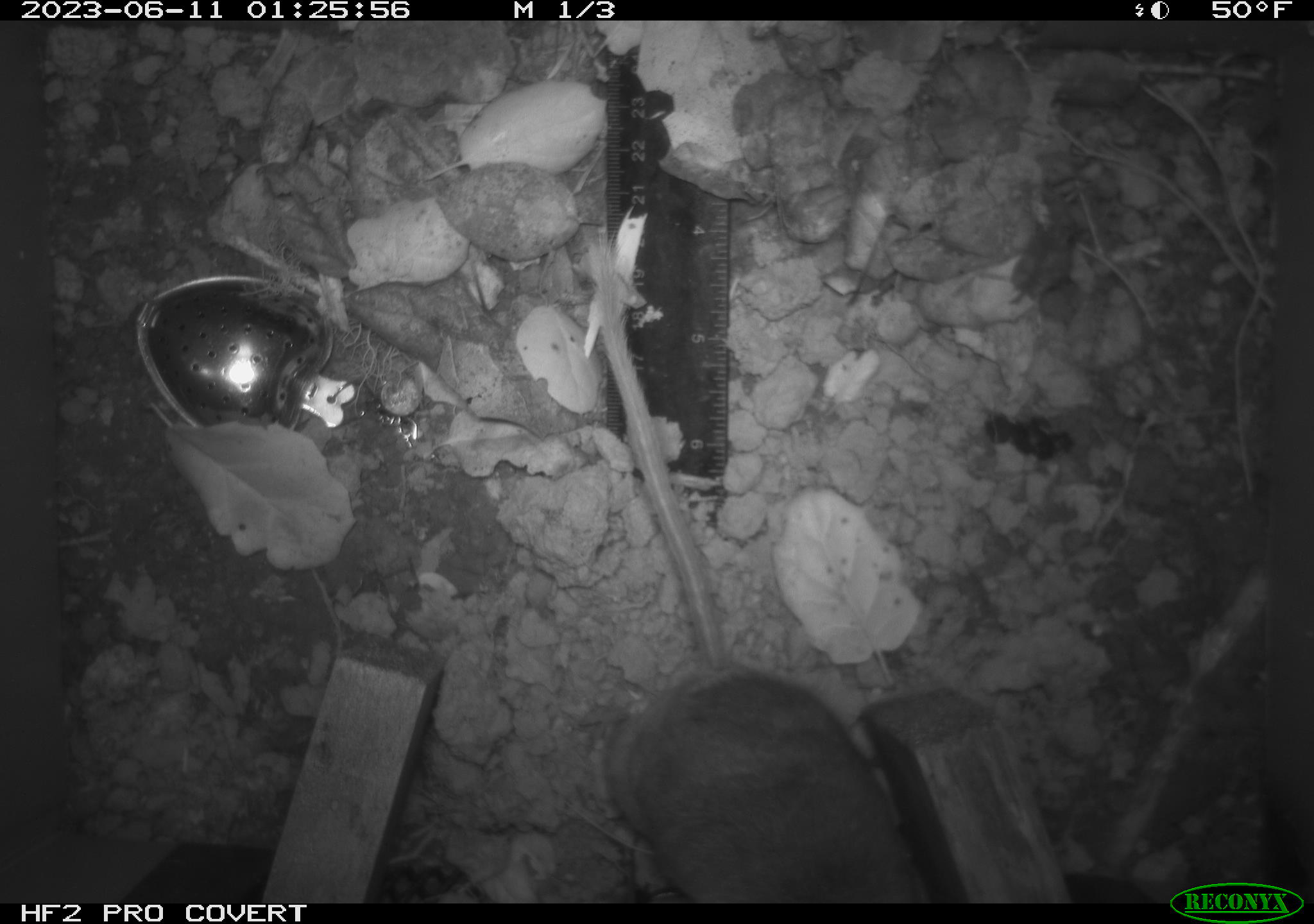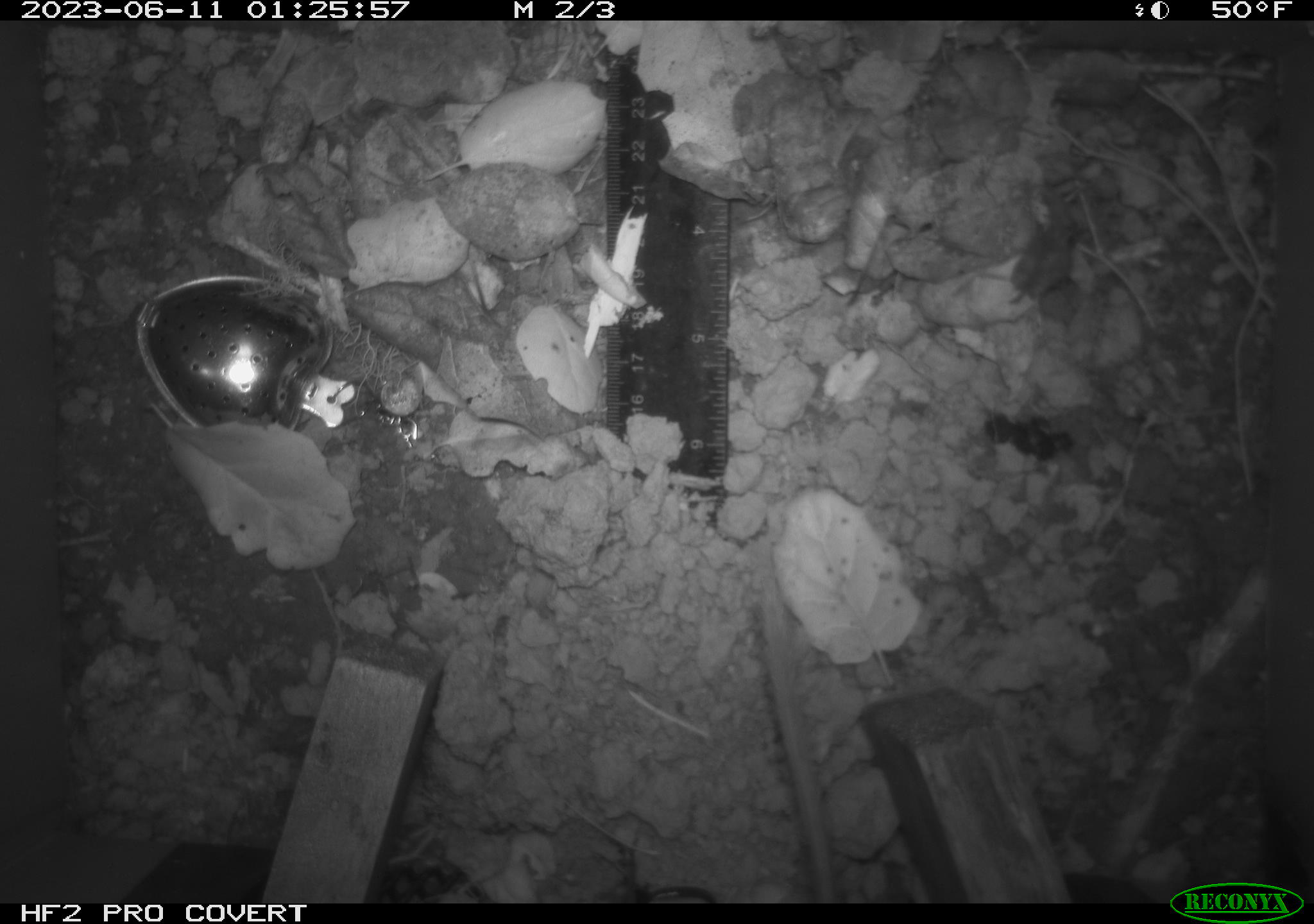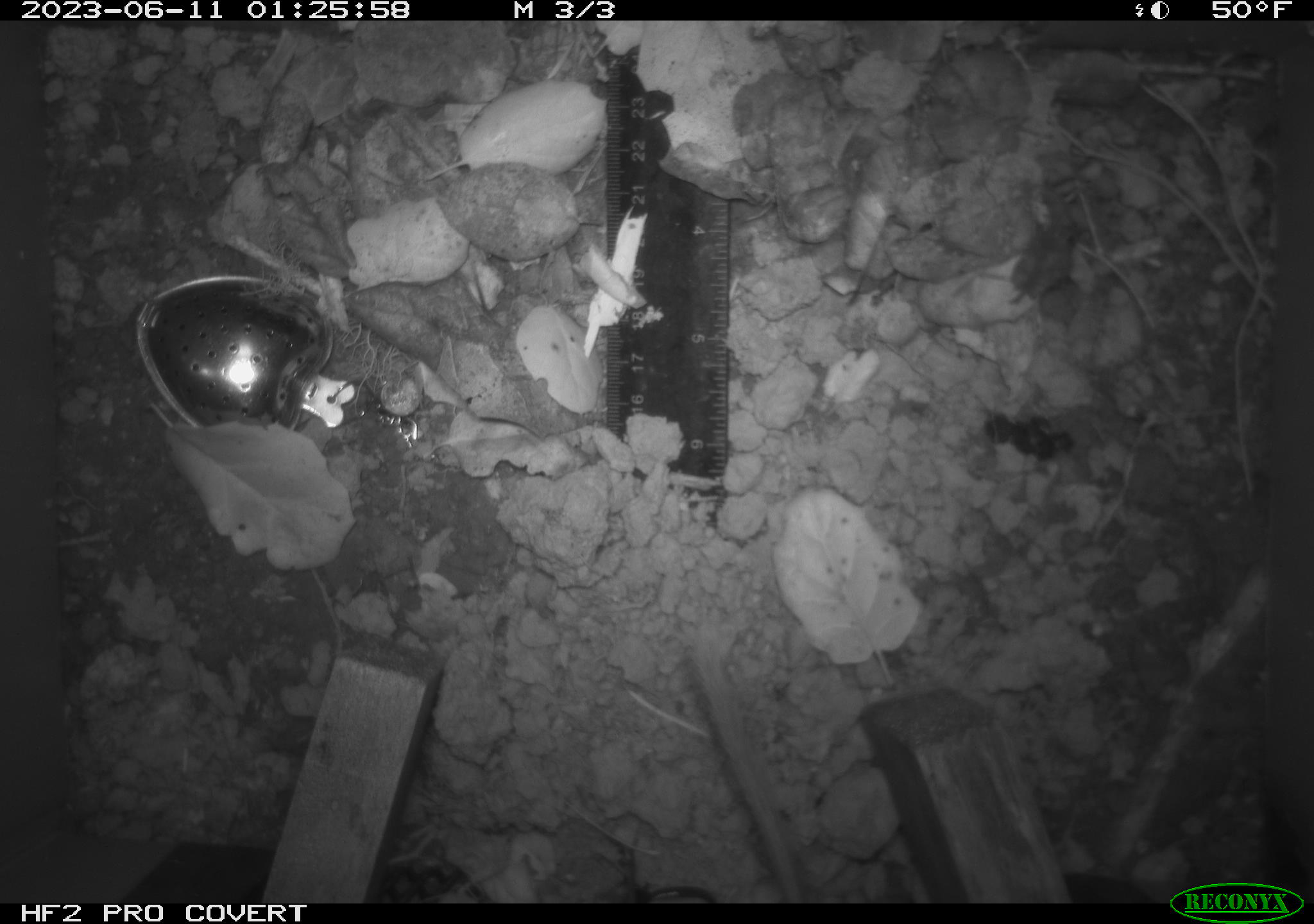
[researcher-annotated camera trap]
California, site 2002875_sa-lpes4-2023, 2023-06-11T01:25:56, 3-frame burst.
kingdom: Animalia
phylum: Chordata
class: Mammalia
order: Rodentia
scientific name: Rodentia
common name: mouse species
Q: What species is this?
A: Mouse species (Rodentia).